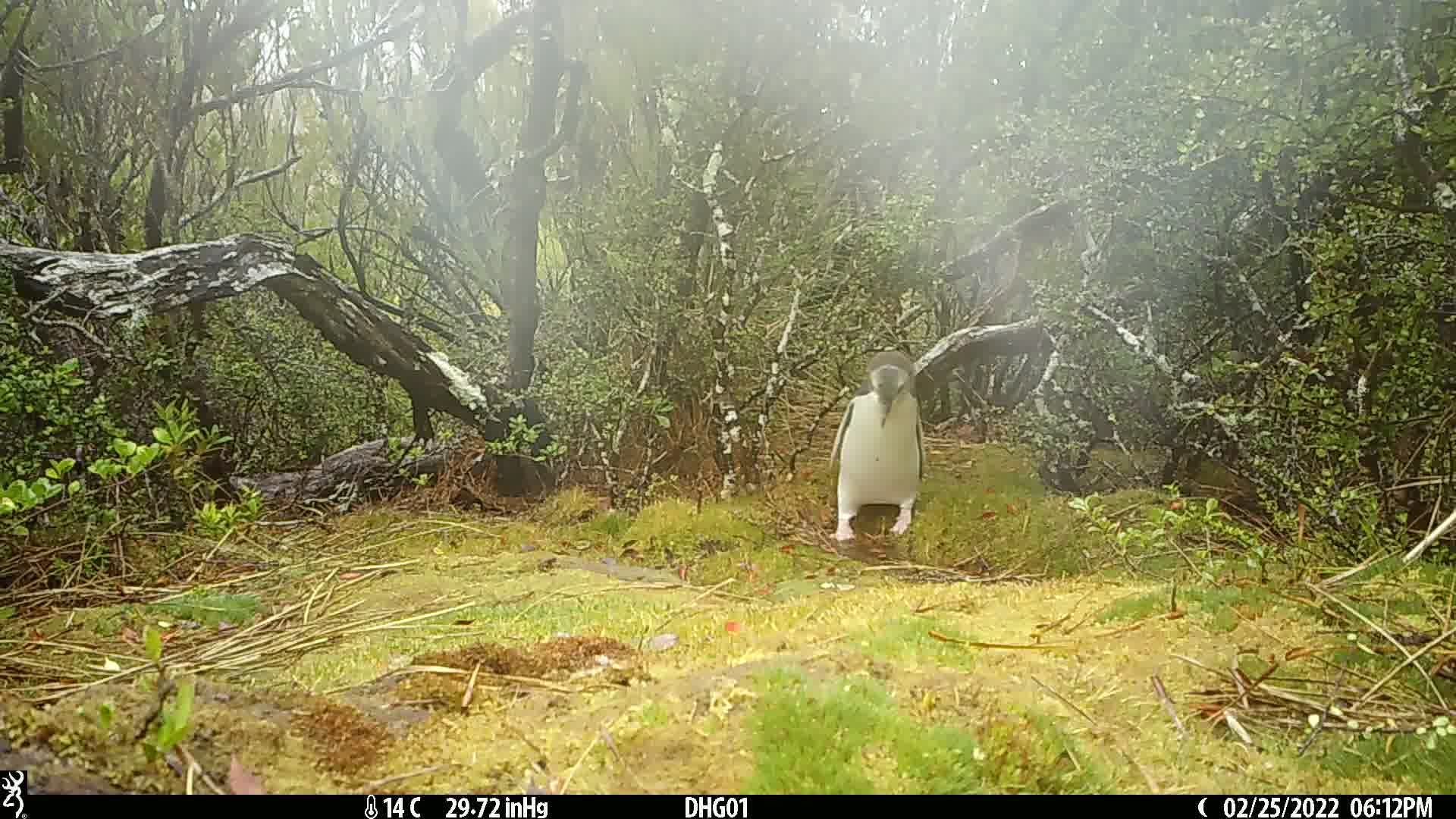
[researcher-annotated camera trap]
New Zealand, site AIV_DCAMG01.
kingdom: Animalia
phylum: Chordata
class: Aves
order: Sphenisciformes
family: Spheniscidae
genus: Megadyptes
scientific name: Megadyptes antipodes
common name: yellow-eyed penguin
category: yellow eyed penguin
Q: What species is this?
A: Yellow eyed penguin (yellow-eyed penguin) (Megadyptes antipodes).